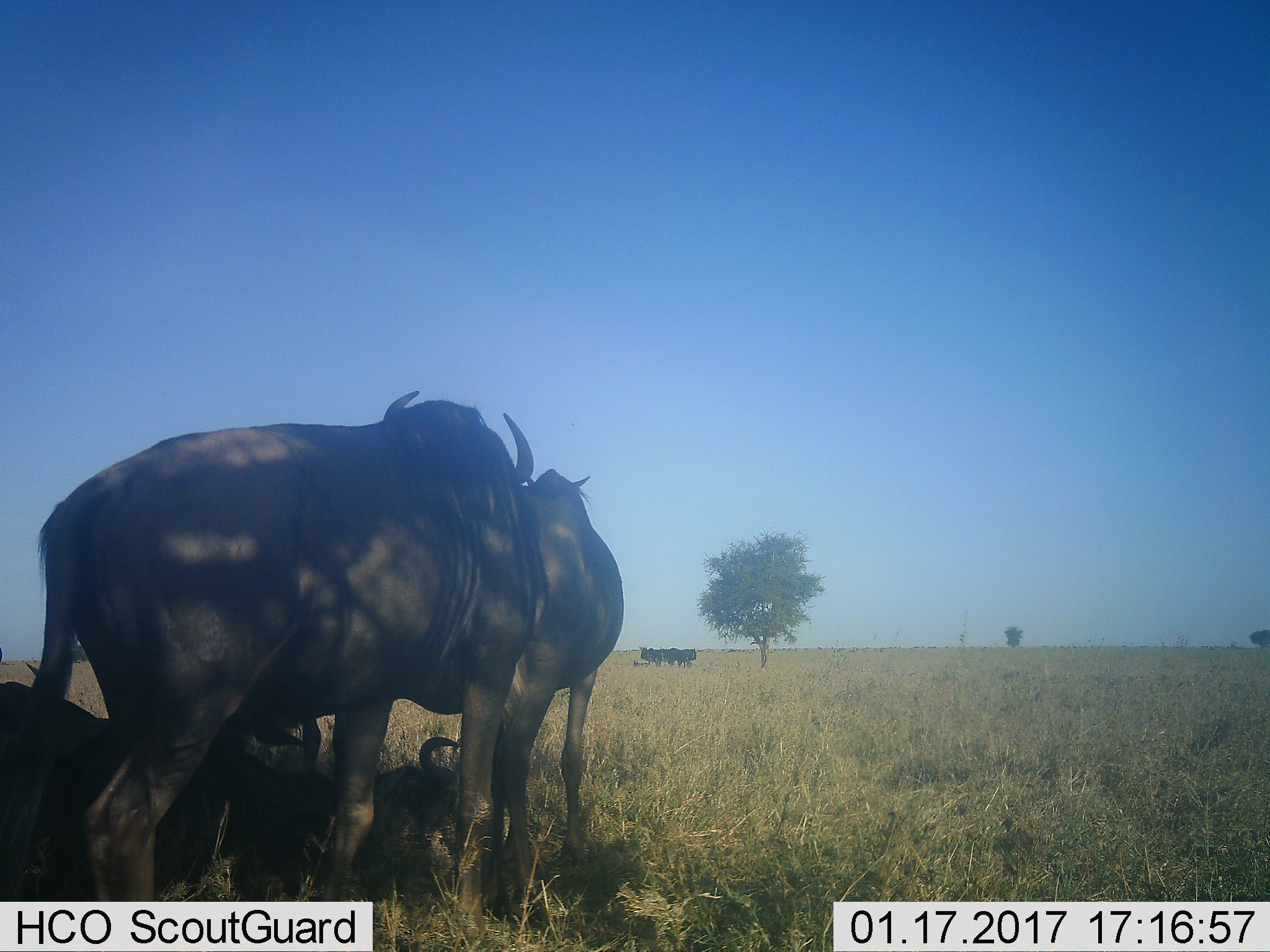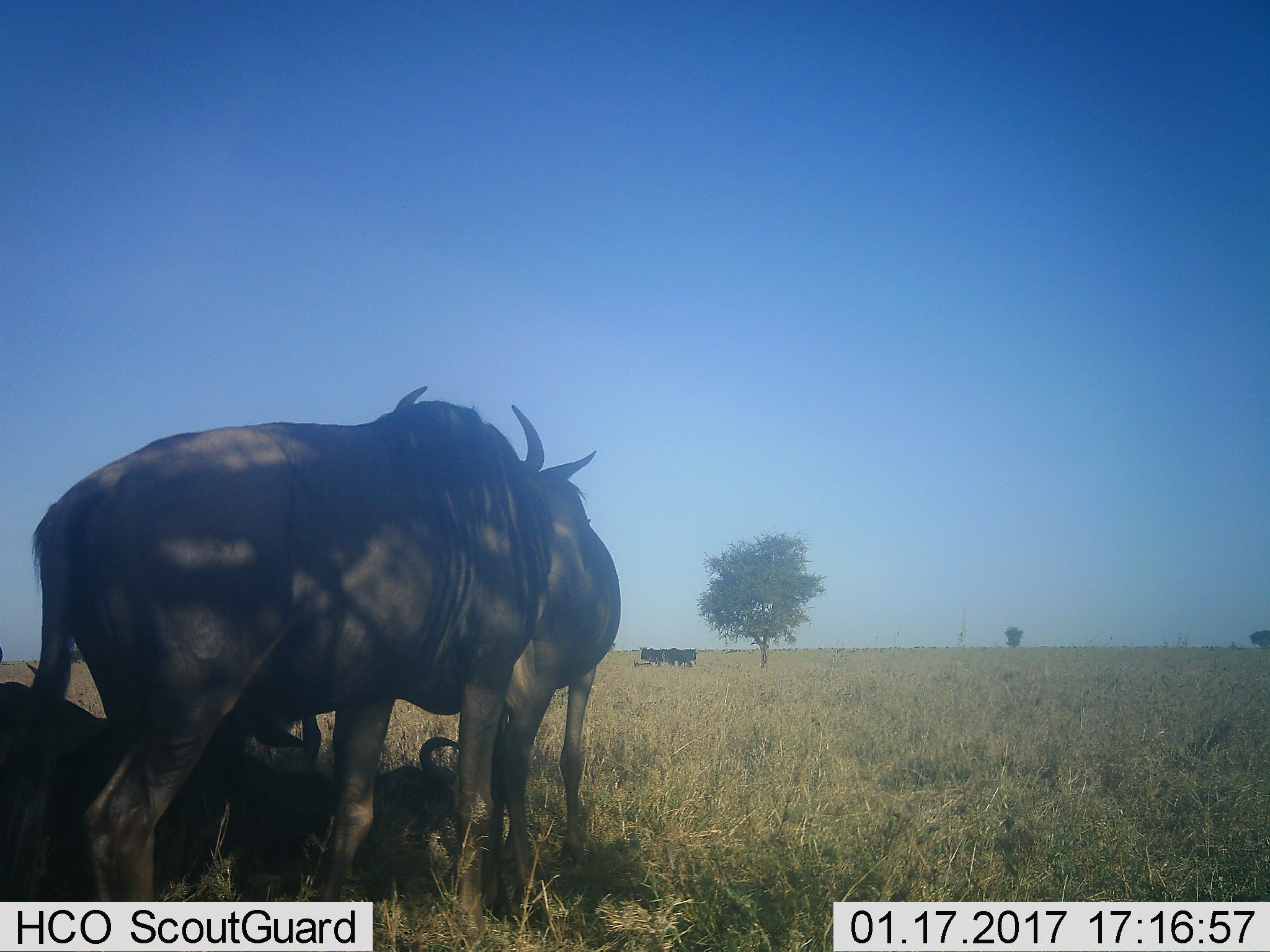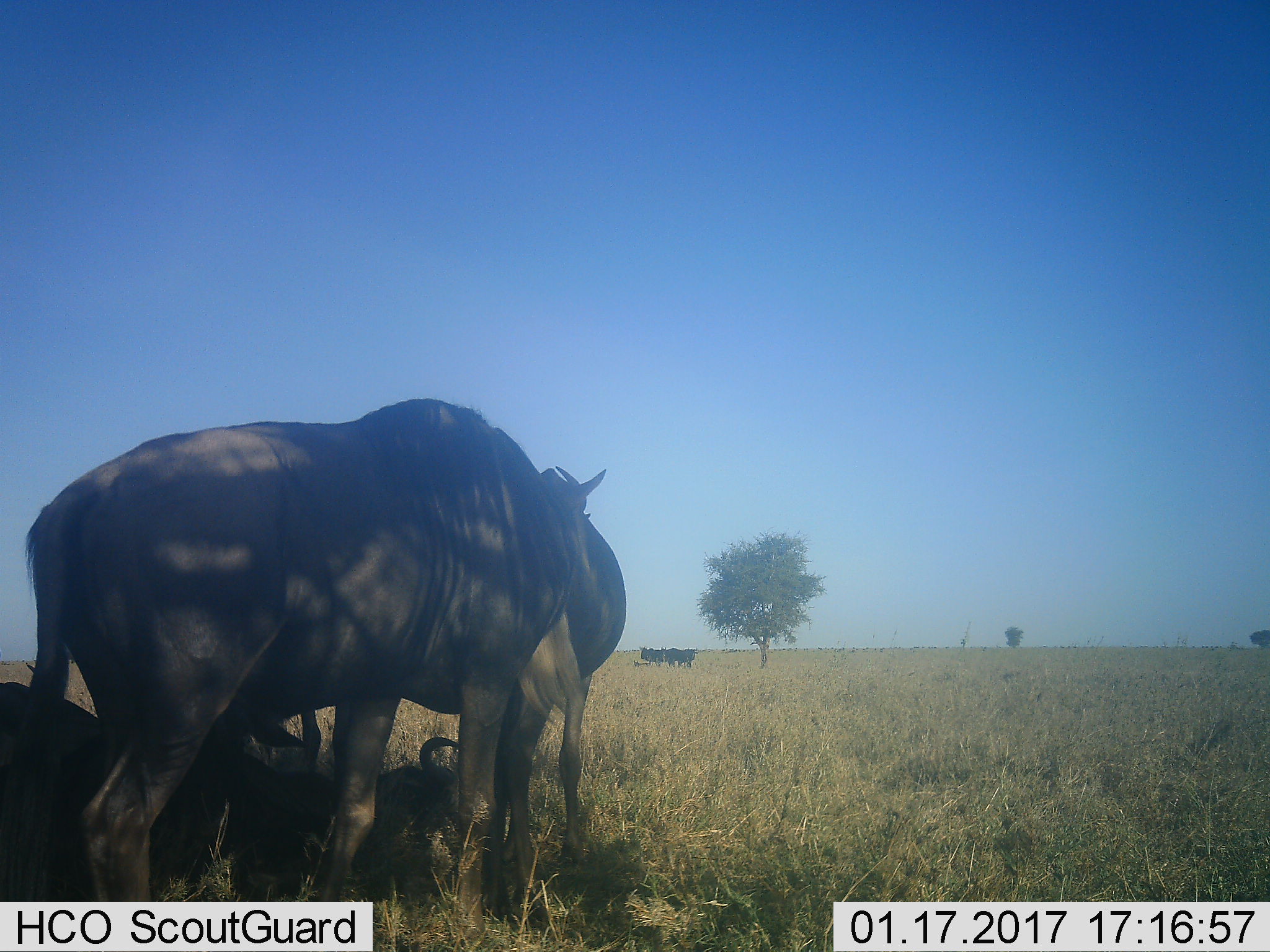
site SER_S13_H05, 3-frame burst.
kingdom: Animalia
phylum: Chordata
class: Mammalia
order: Artiodactyla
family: Bovidae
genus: Connochaetes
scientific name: Connochaetes taurinus taurinus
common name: blue wildebeest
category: wildebeestblue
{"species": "wildebeestblue (blue wildebeest) (Connochaetes taurinus taurinus)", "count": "6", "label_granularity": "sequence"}